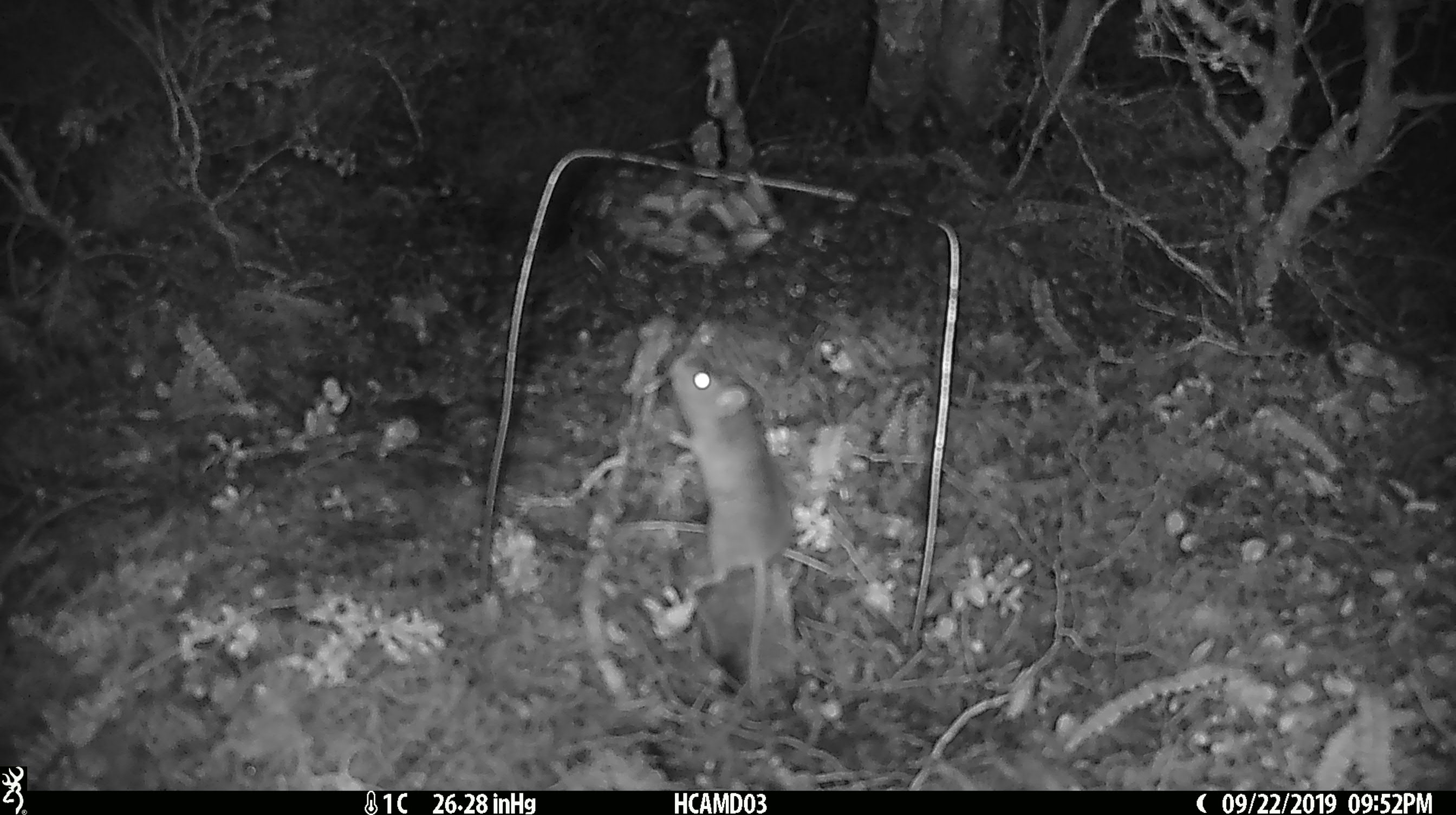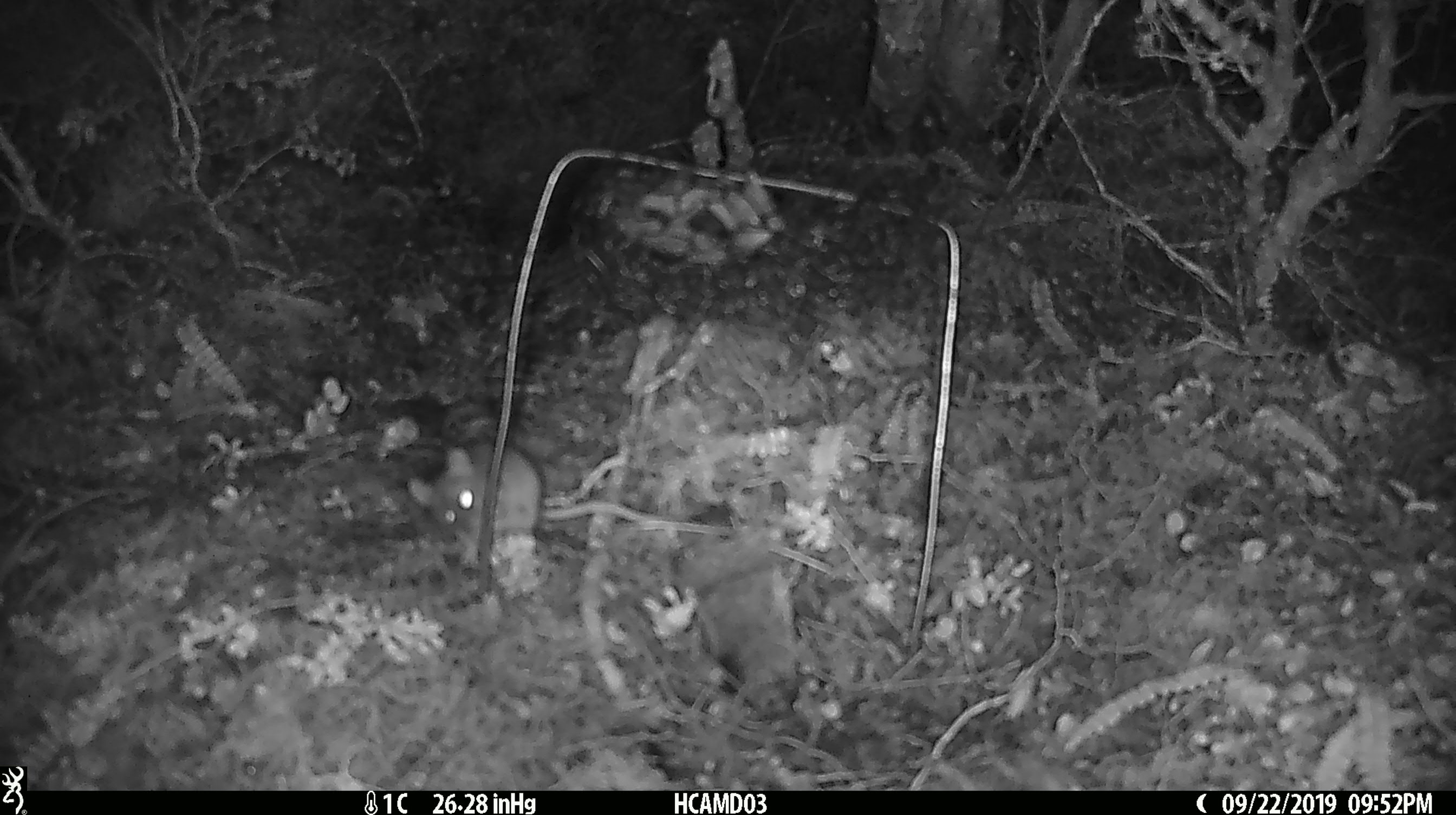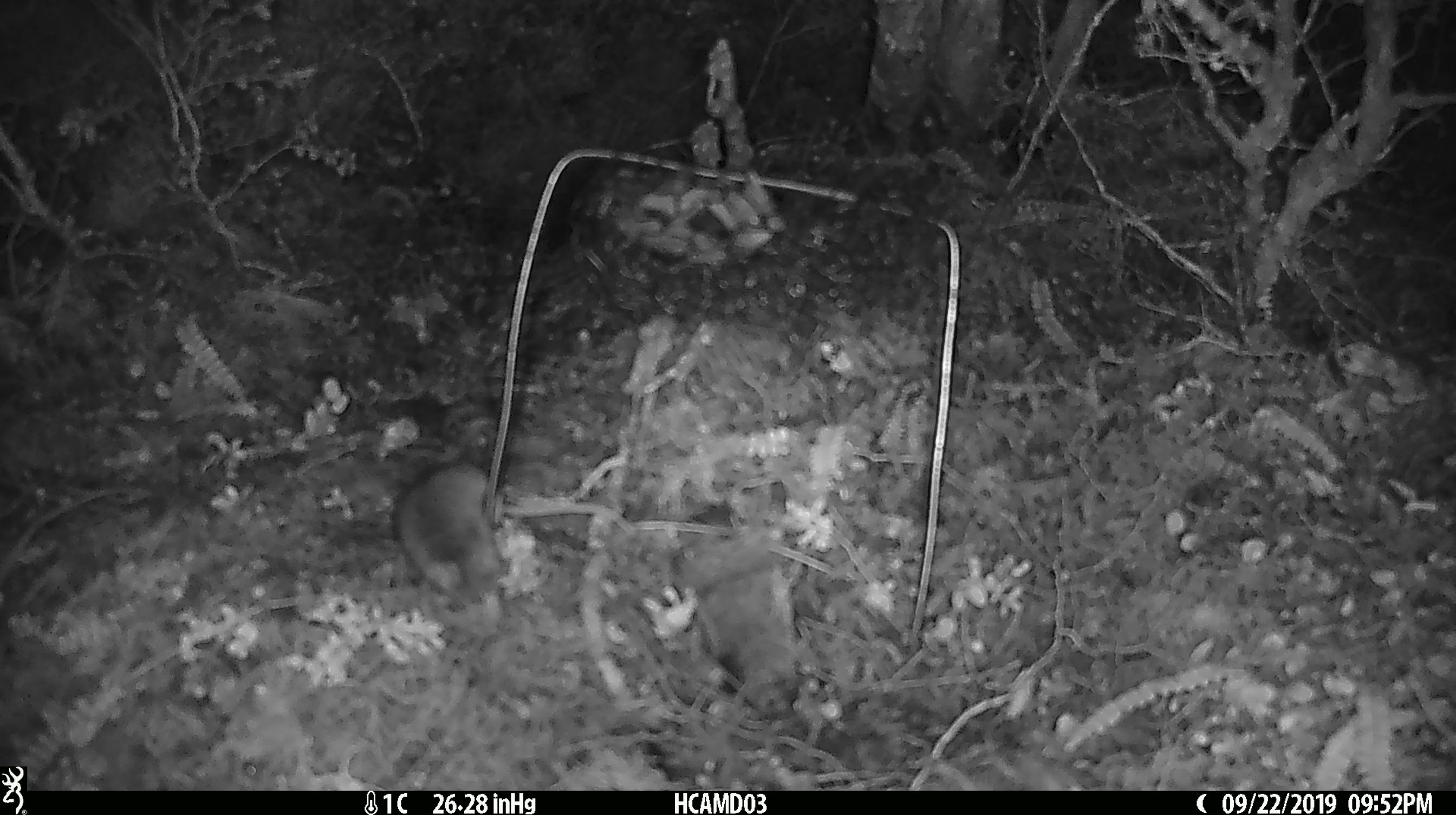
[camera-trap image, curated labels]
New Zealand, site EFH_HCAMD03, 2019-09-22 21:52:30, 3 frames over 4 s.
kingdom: Animalia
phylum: Chordata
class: Mammalia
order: Rodentia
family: Muridae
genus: Mus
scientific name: Mus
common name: mouse